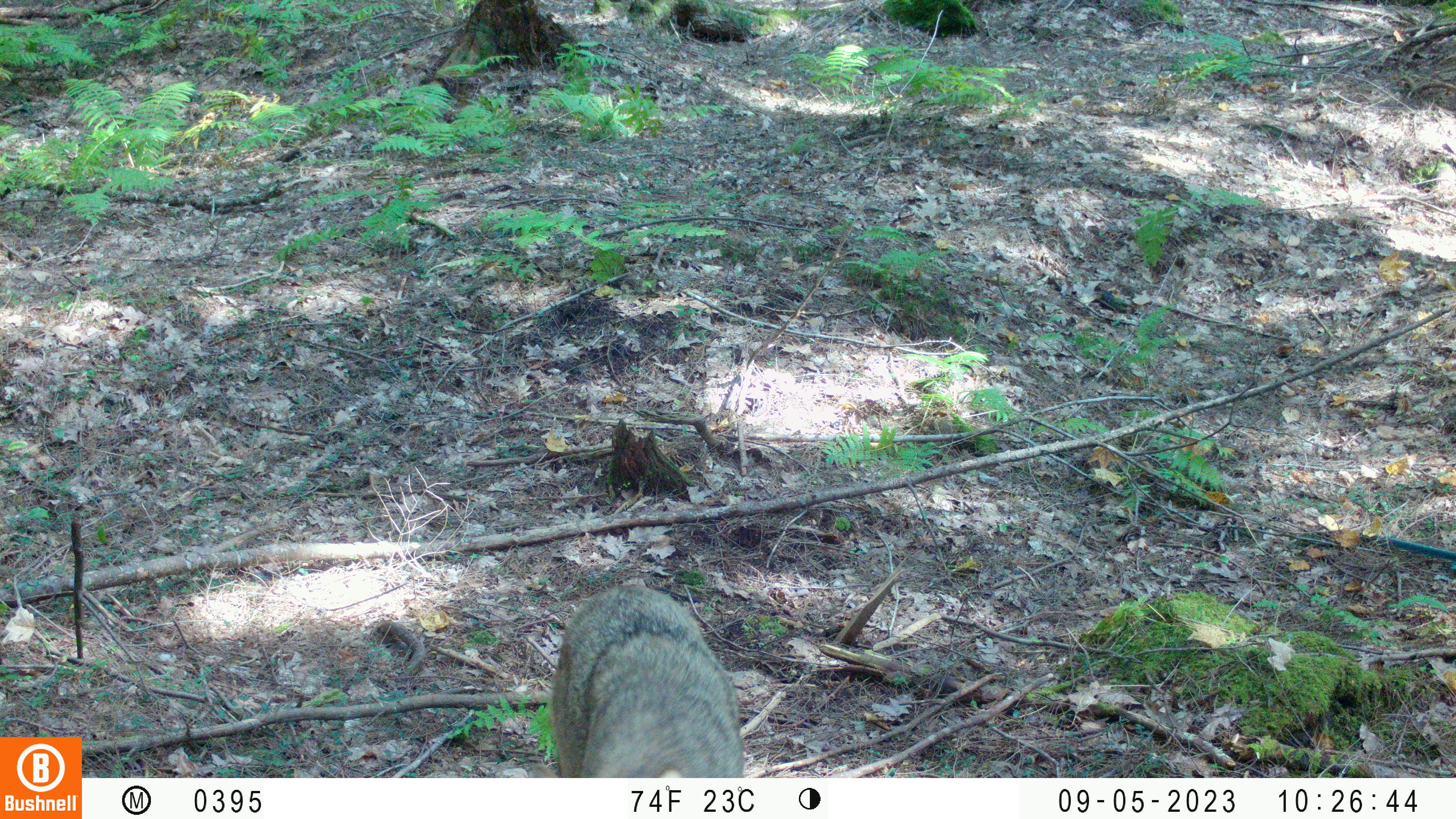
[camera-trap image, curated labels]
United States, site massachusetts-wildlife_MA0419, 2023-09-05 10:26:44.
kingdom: Animalia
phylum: Chordata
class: Mammalia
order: Carnivora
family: Canidae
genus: Canis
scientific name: Canis latrans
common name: coyote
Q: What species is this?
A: Coyote (Canis latrans).